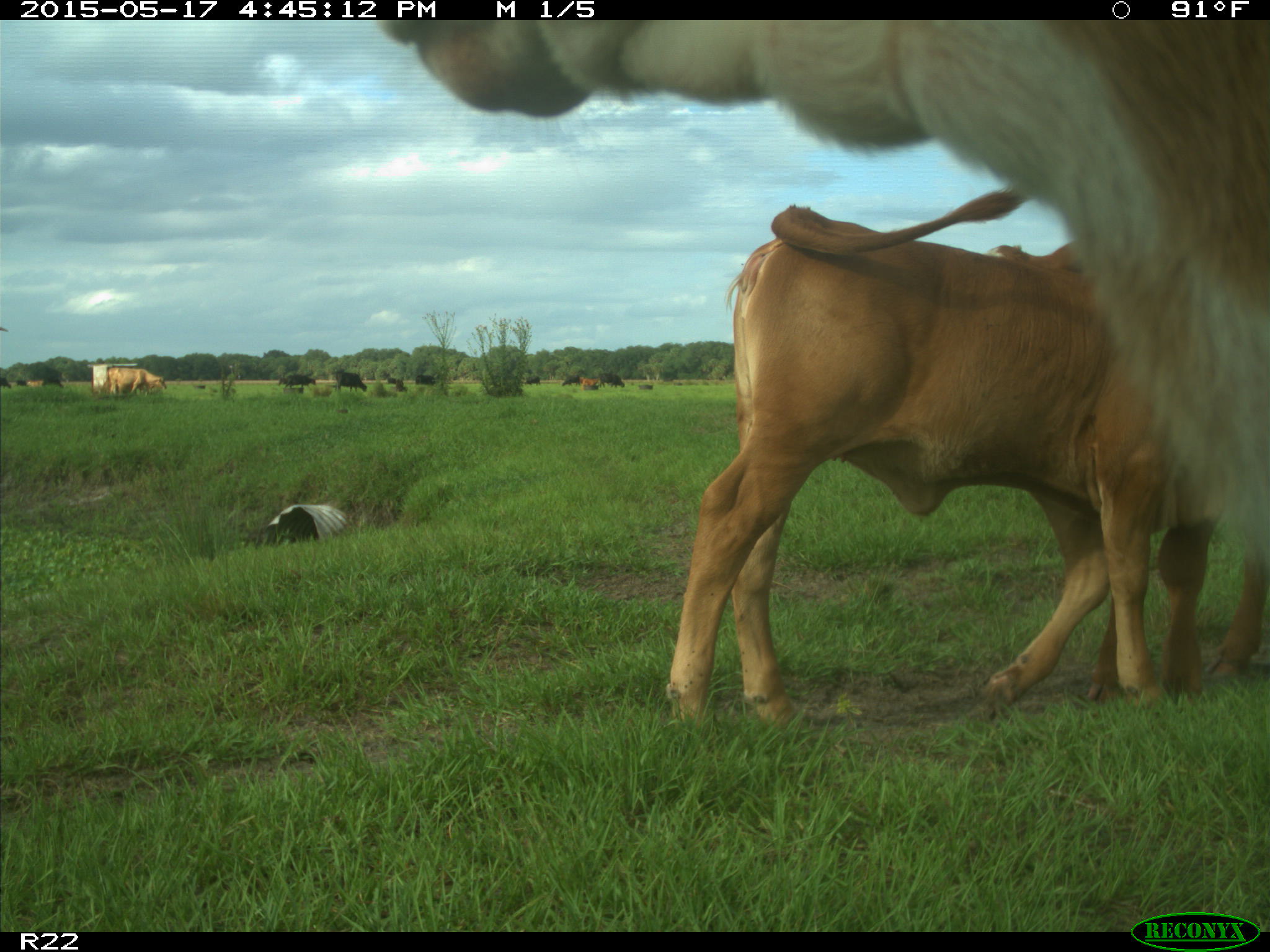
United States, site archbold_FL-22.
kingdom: Animalia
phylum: Chordata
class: Mammalia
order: Artiodactyla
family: Bovidae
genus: Bos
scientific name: Bos taurus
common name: domestic cow